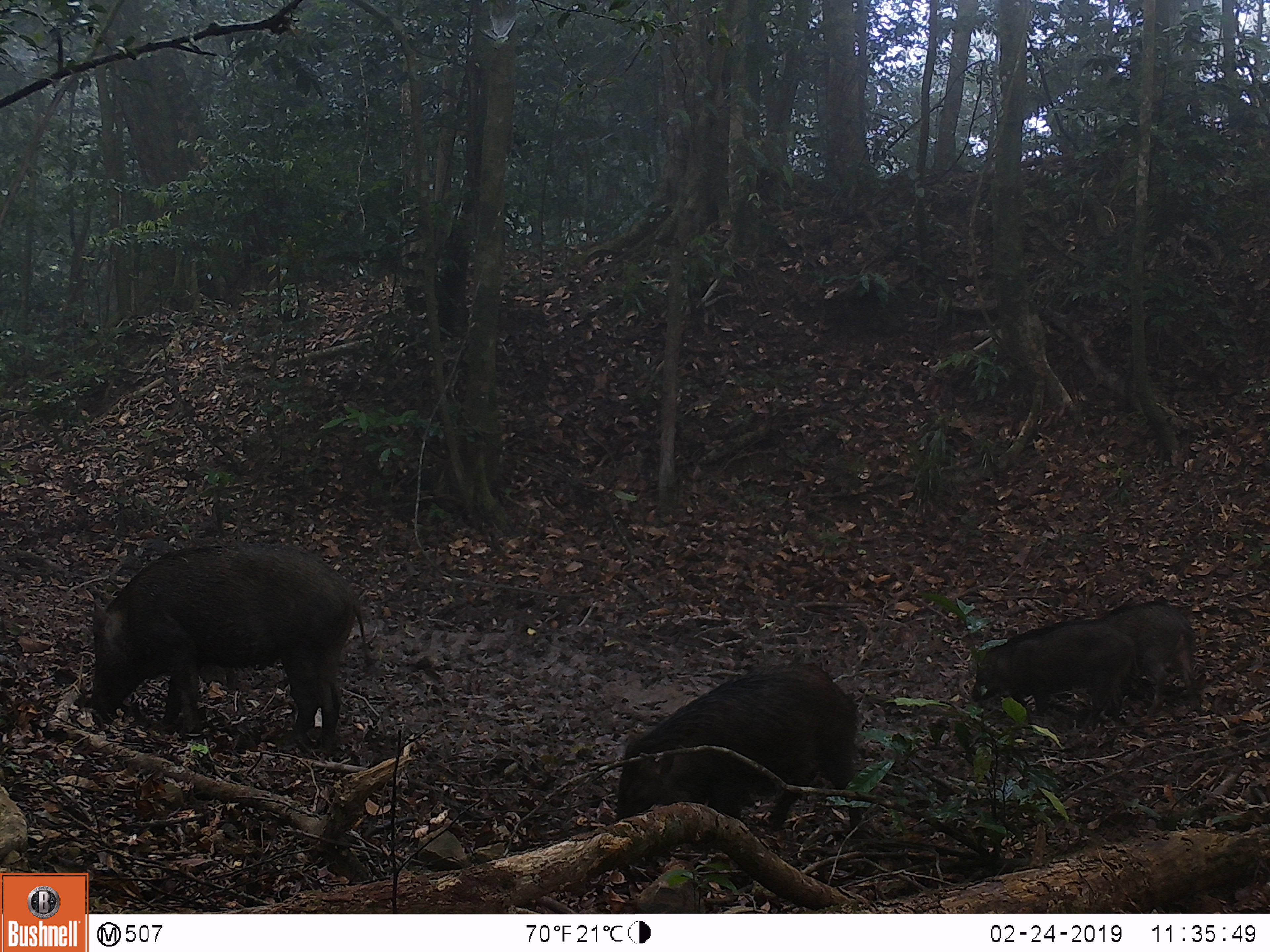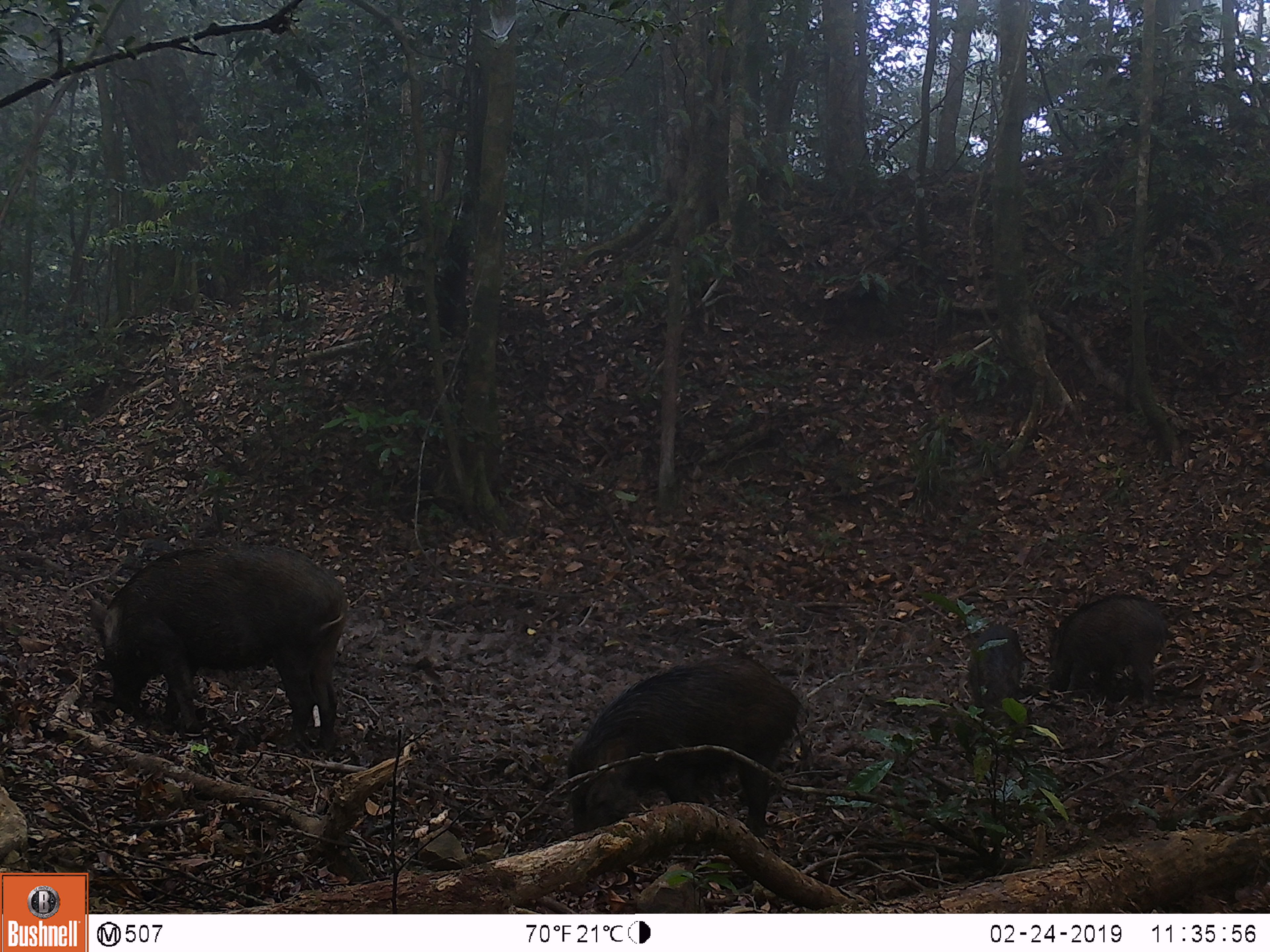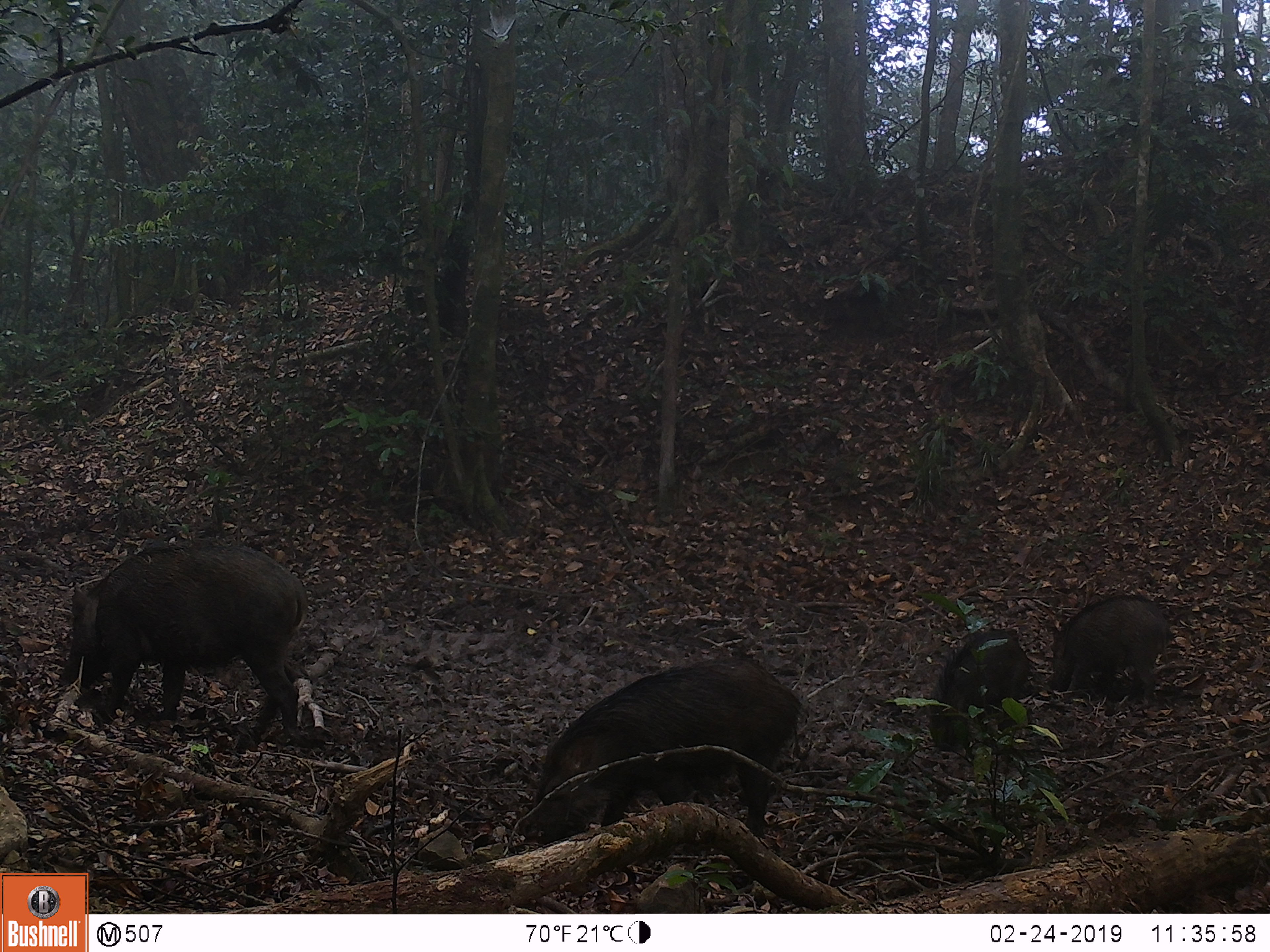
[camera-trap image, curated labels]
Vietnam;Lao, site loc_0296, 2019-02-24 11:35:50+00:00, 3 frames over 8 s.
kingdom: Animalia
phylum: Chordata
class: Mammalia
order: Artiodactyla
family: Suidae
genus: Sus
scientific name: Sus scrofa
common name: eurasian wild pig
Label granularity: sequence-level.